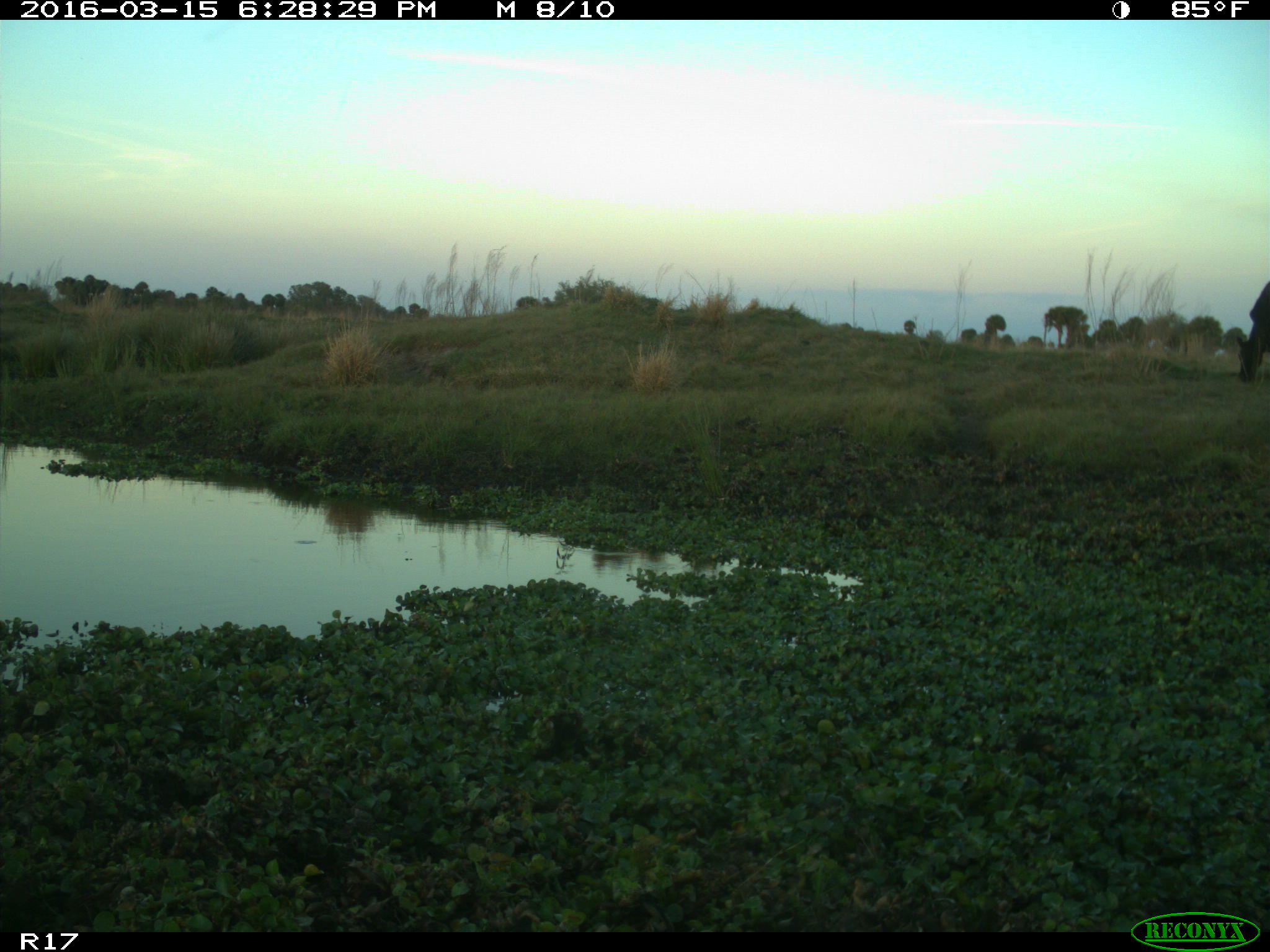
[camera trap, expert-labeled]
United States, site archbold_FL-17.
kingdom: Animalia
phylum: Chordata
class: Mammalia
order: Artiodactyla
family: Bovidae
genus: Bos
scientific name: Bos taurus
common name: domestic cow